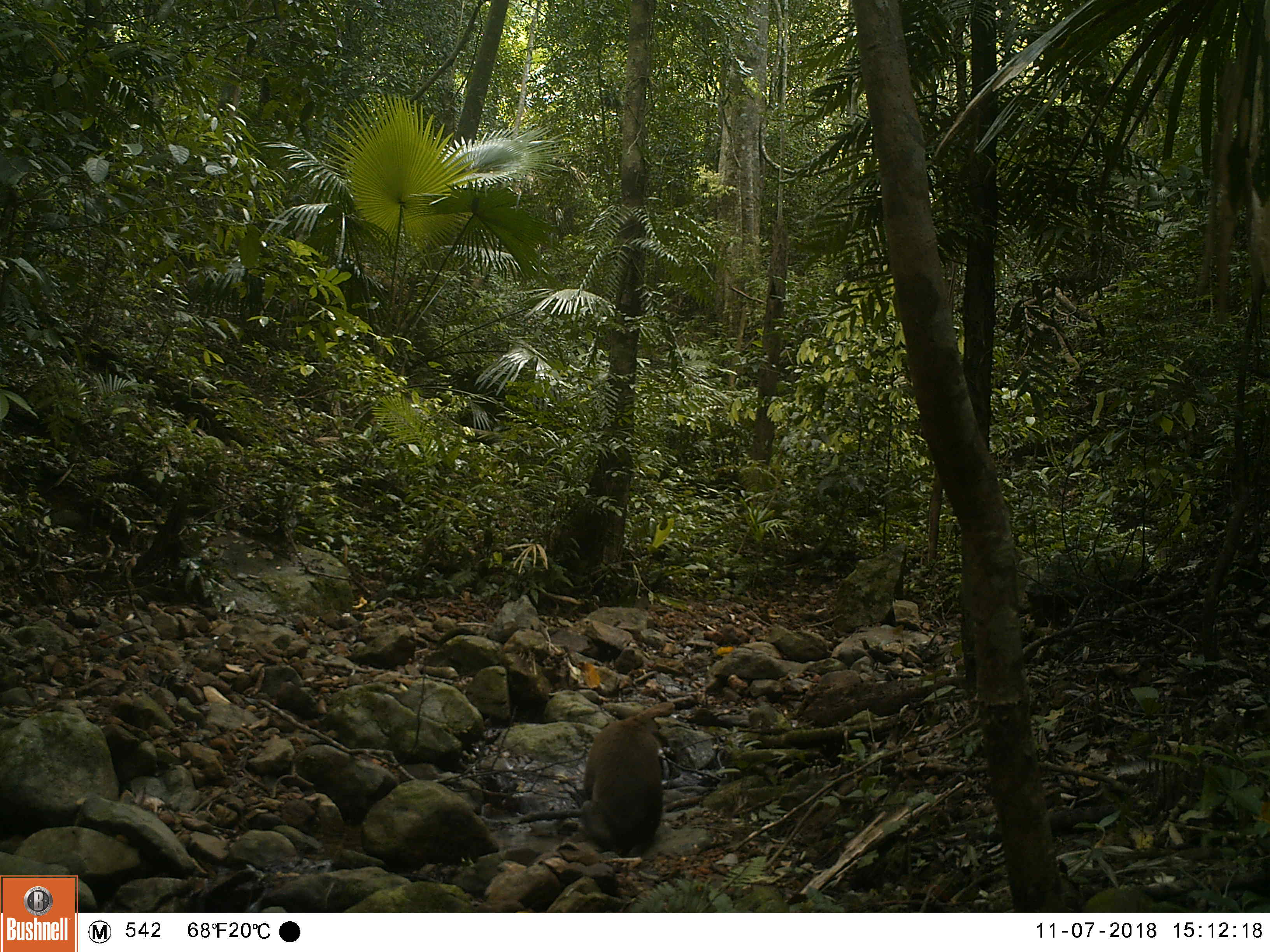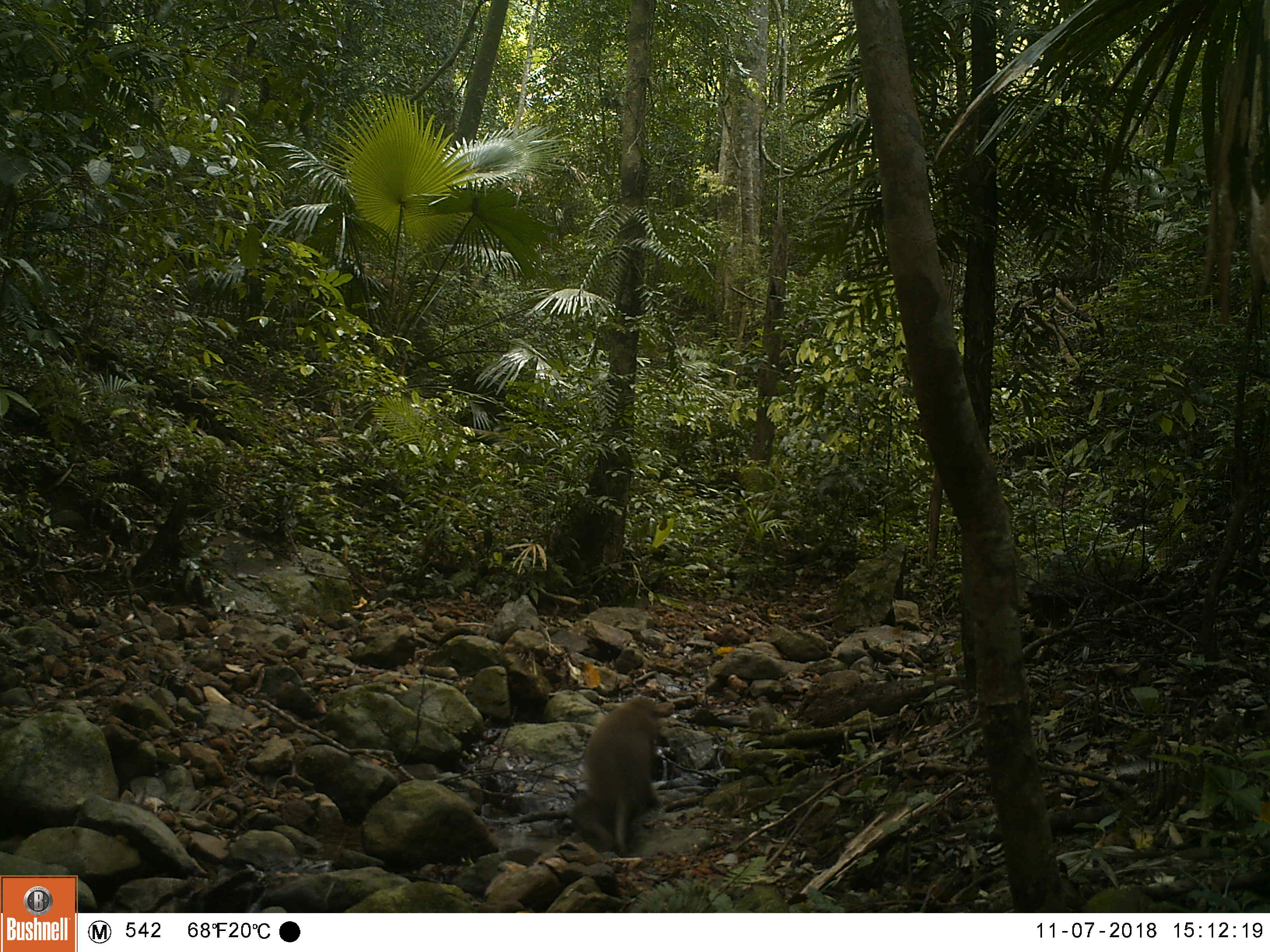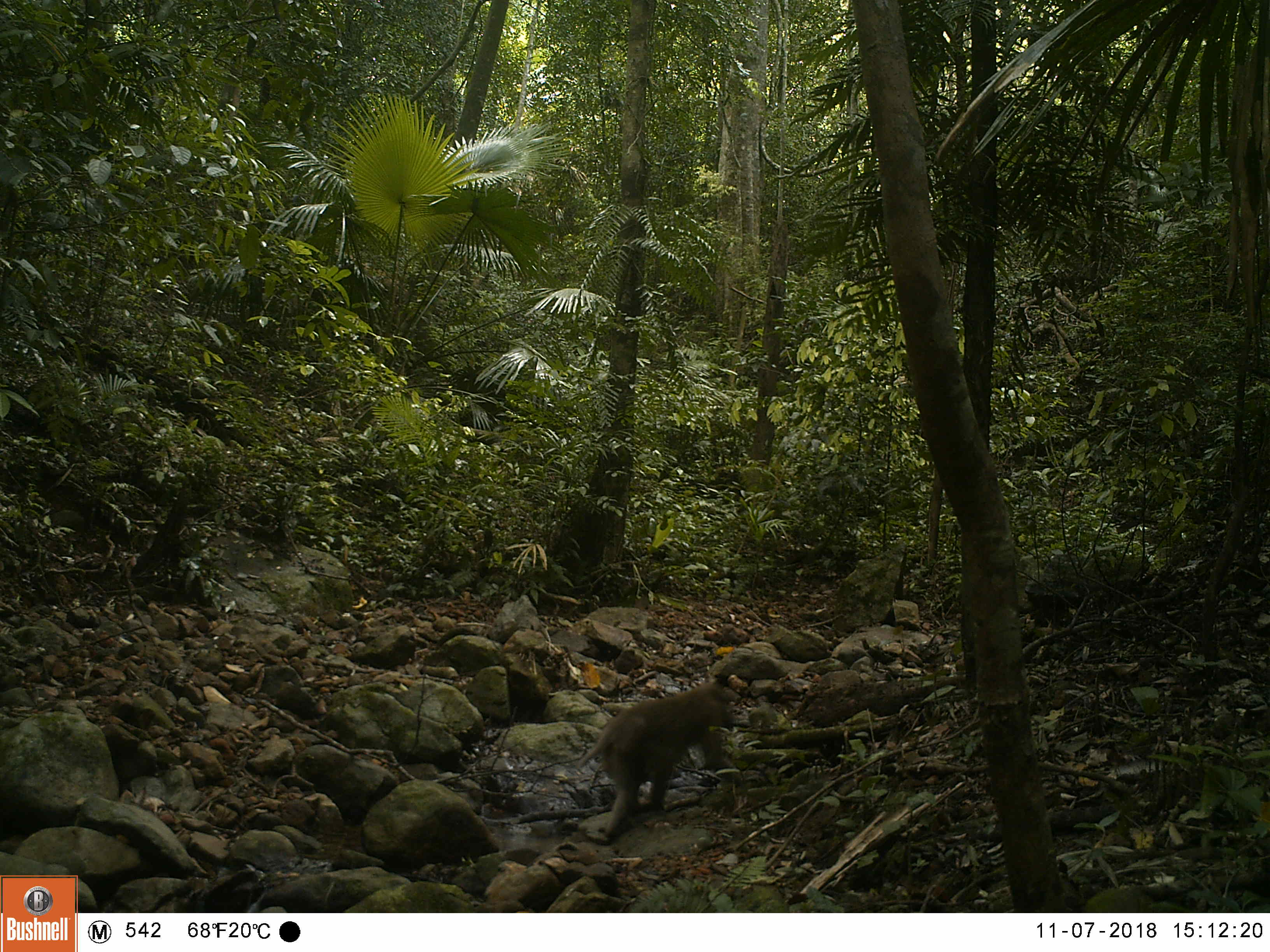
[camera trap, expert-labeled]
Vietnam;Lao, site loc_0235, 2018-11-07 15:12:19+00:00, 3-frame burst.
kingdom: Animalia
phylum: Chordata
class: Mammalia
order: Primates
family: Cercopithecidae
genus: Macaca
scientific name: Macaca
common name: macaques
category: assam or rhesus macaque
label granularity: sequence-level